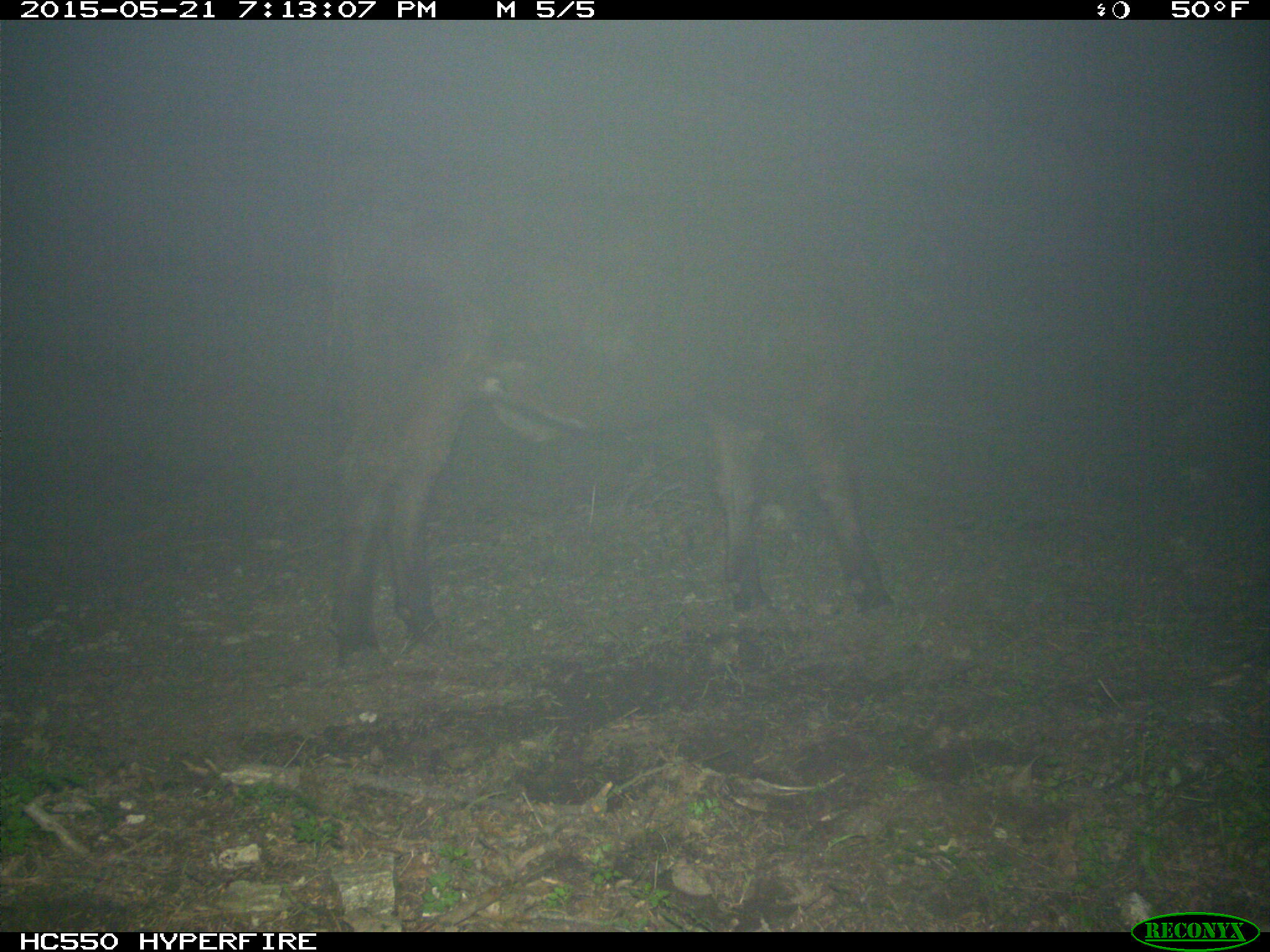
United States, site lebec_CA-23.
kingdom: Animalia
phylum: Chordata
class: Mammalia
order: Artiodactyla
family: Bovidae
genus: Bos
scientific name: Bos taurus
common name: domestic cow